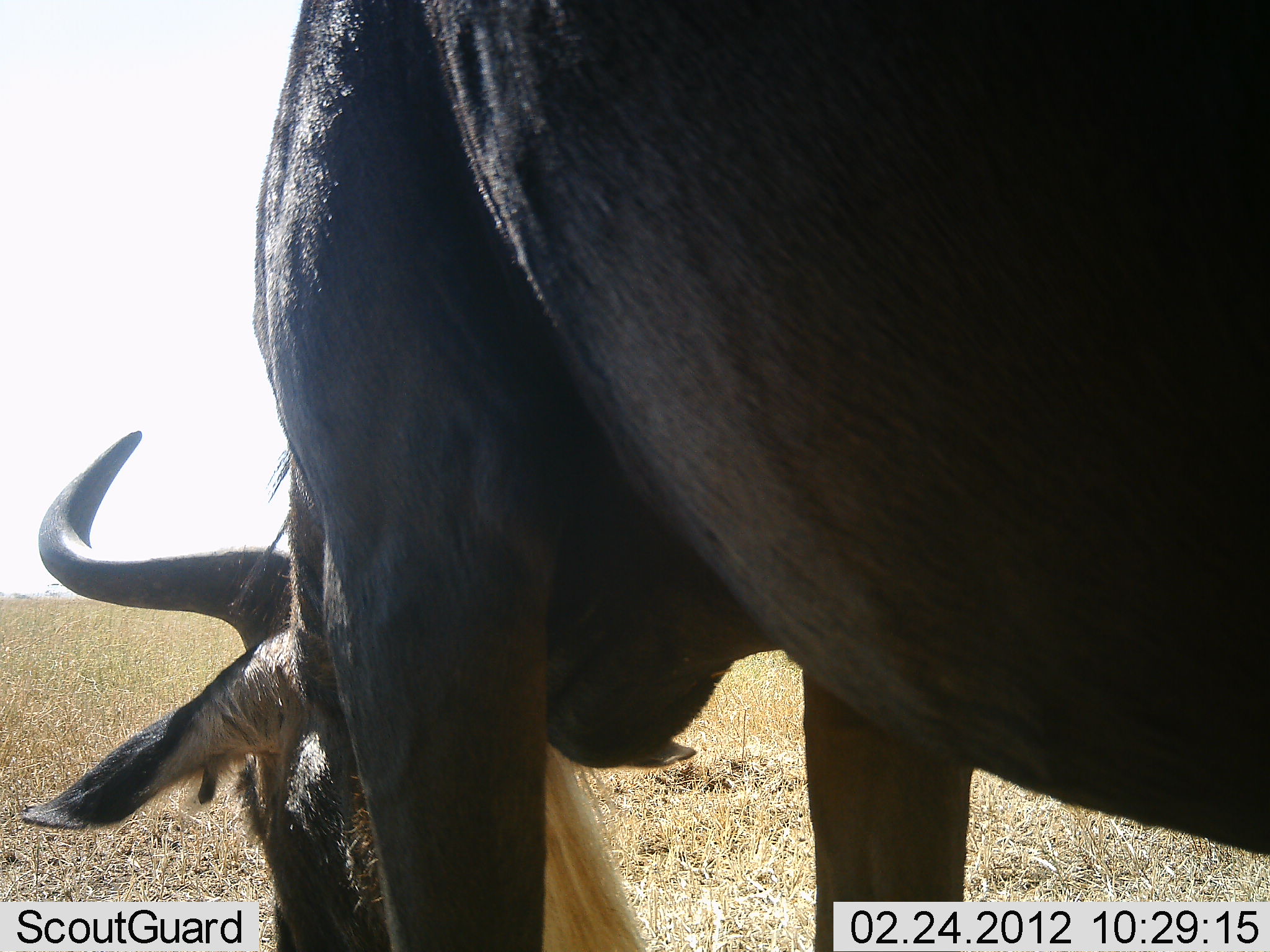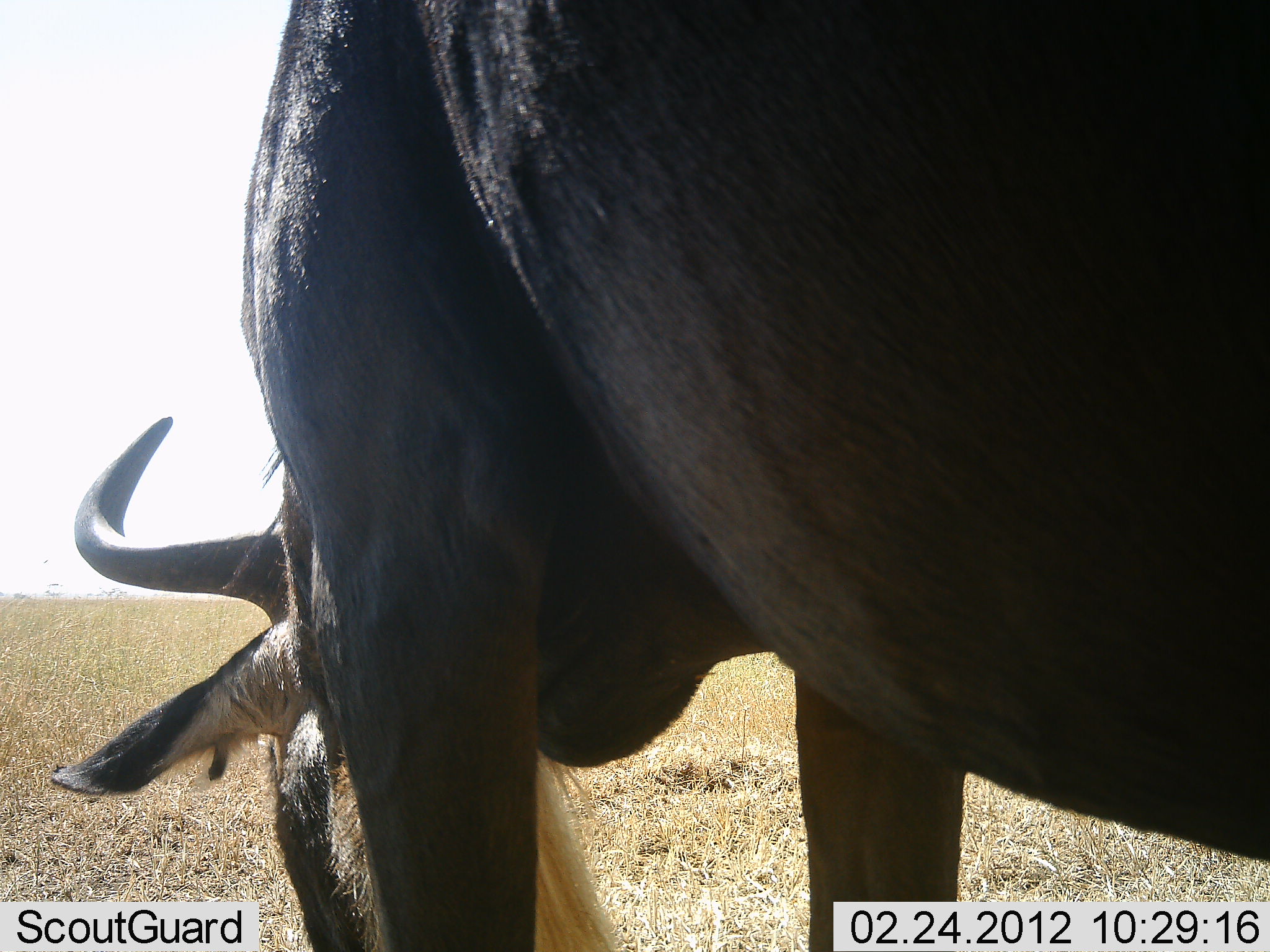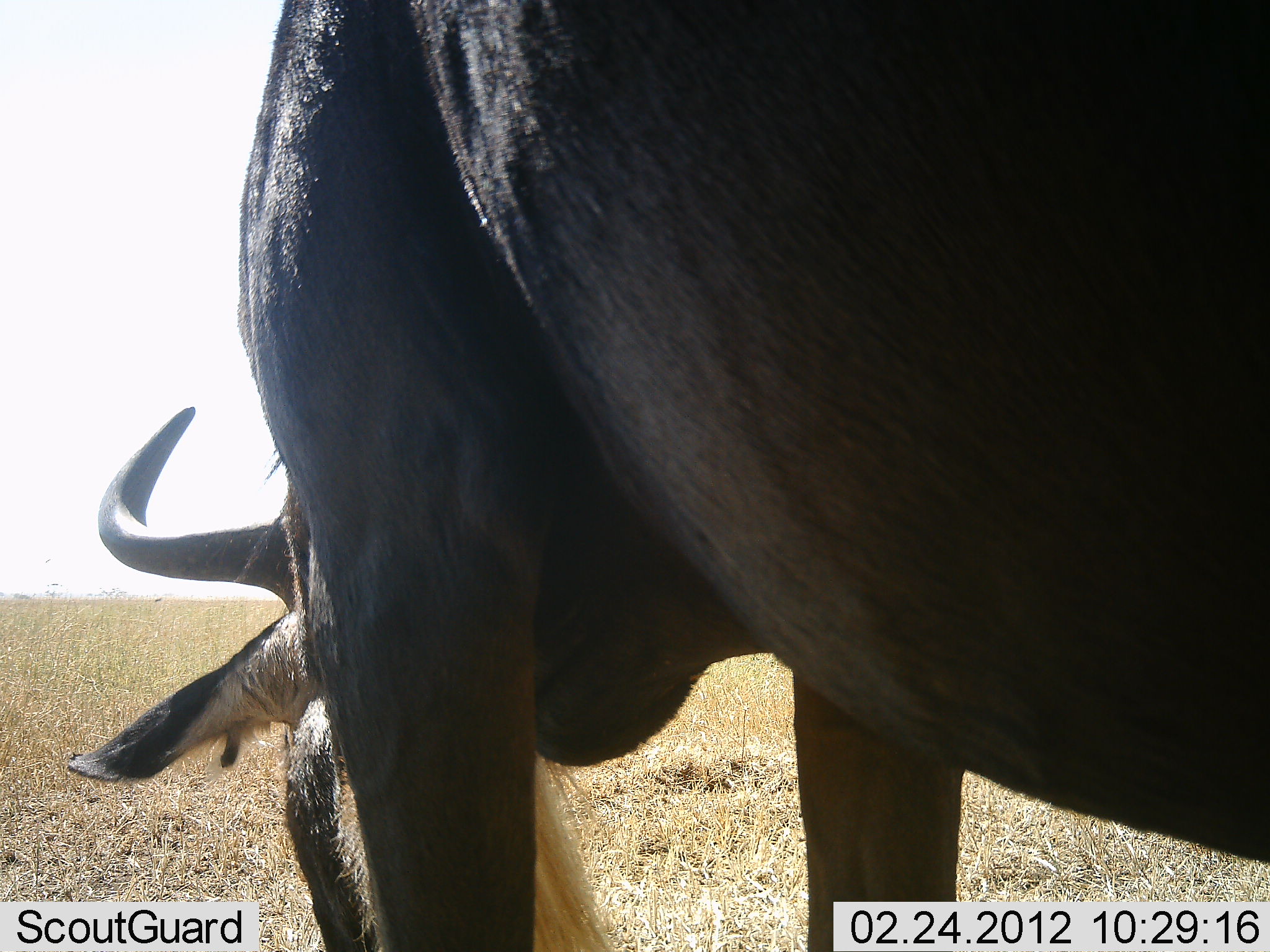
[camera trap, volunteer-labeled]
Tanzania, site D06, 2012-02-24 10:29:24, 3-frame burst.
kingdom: Animalia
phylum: Chordata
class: Mammalia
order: Artiodactyla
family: Bovidae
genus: Connochaetes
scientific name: Connochaetes taurinus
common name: blue wildebeest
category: wildebeest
Wildebeest (blue wildebeest) (Connochaetes taurinus), count 1. Behavior (volunteer vote fractions): standing 32%, resting 0%, moving 4%, interacting 0%. Young present (vote fraction): 0%. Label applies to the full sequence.